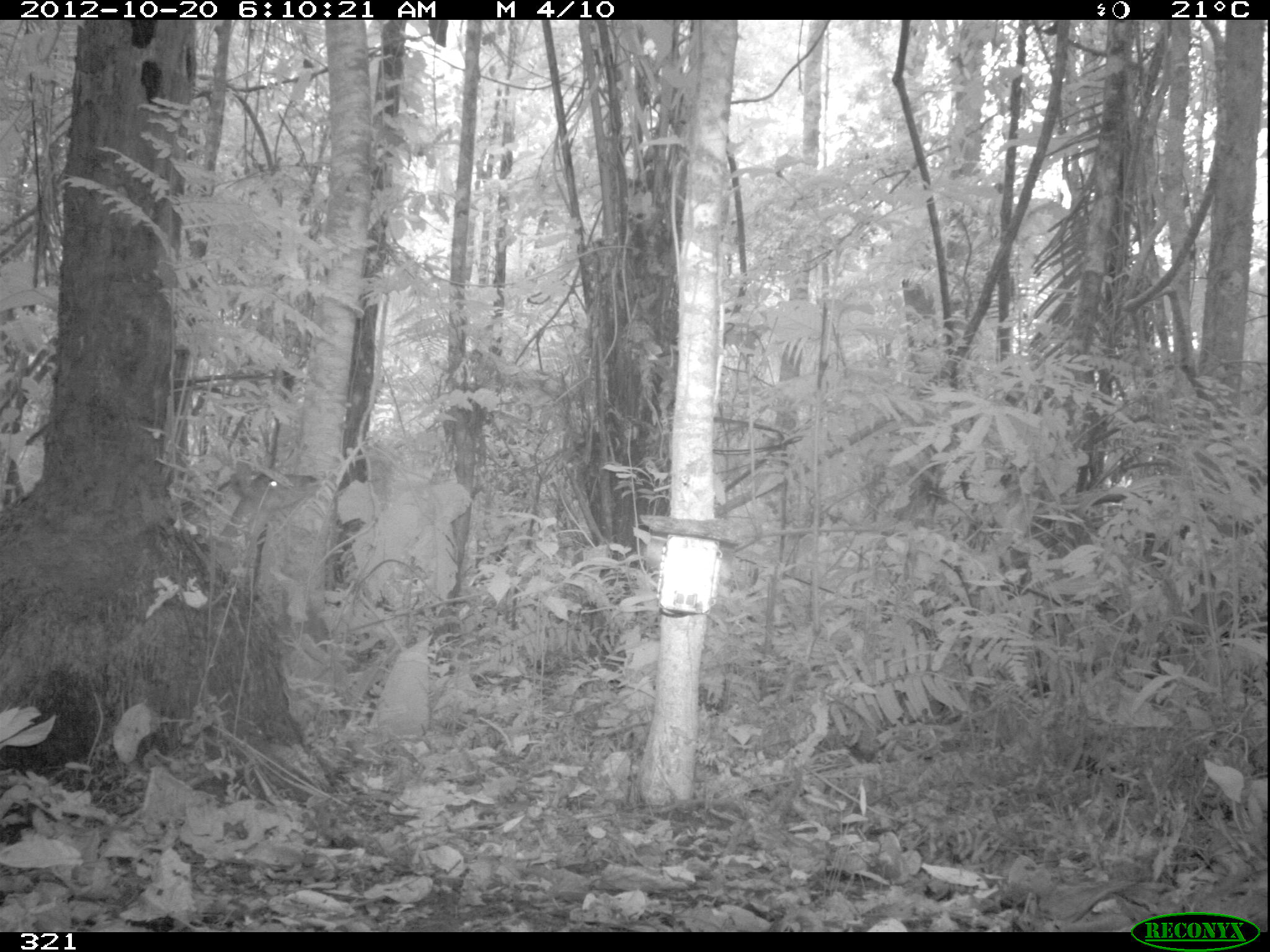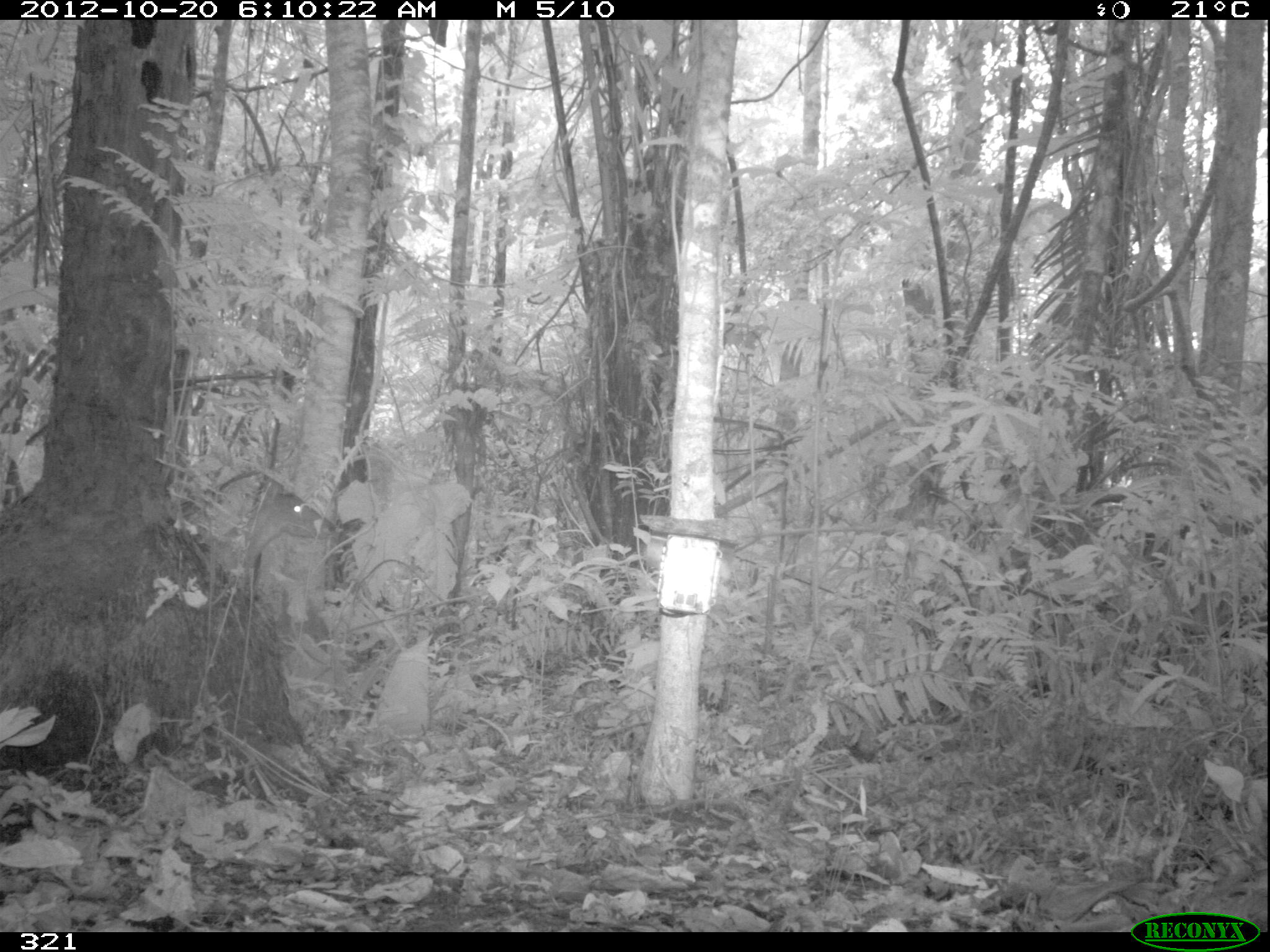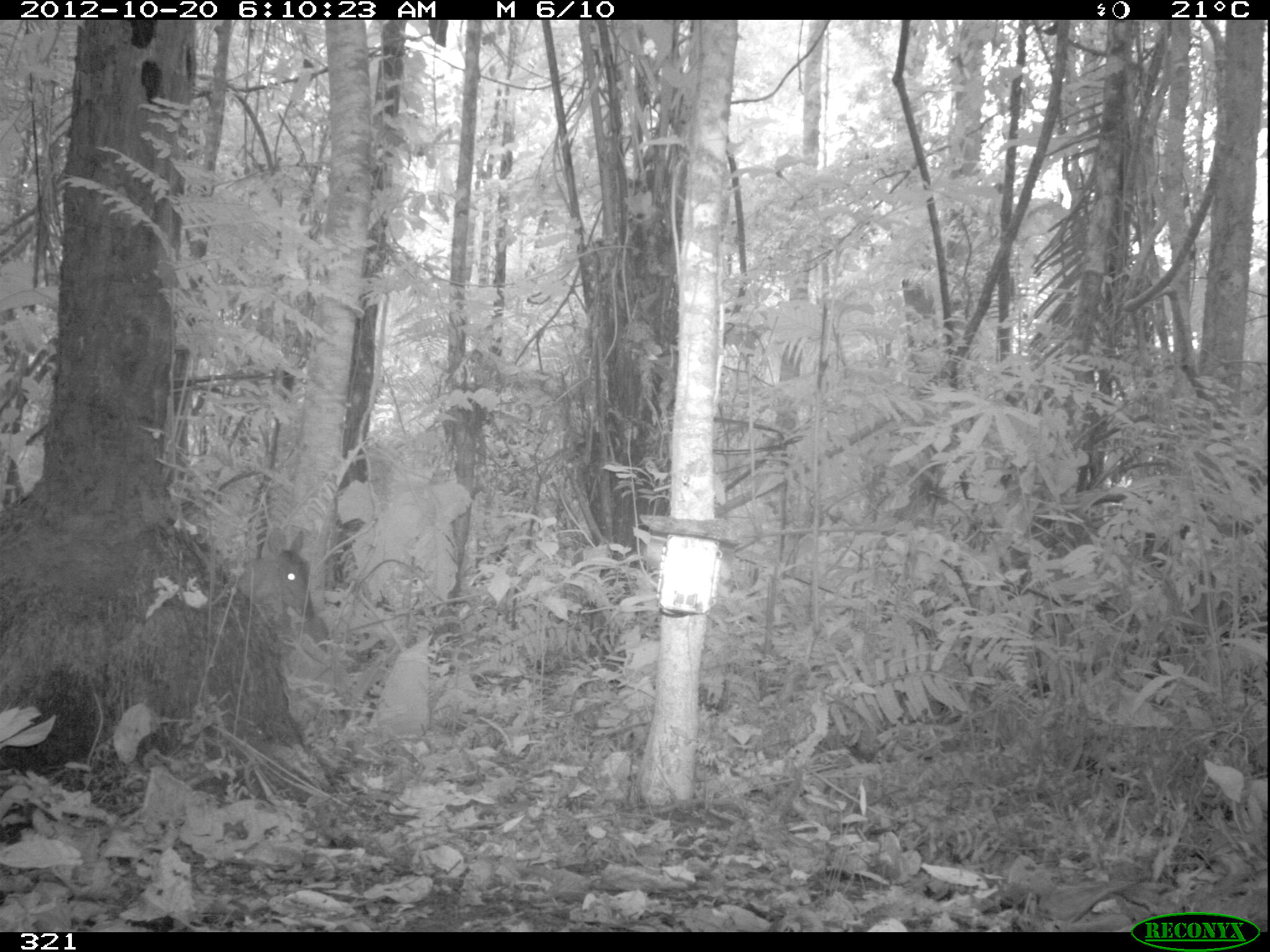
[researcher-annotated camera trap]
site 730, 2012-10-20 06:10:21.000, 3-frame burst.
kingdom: Animalia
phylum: Chordata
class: Mammalia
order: Artiodactyla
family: Cervidae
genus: Mazama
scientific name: Mazama americana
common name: red brocket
Mazama americana (red brocket).